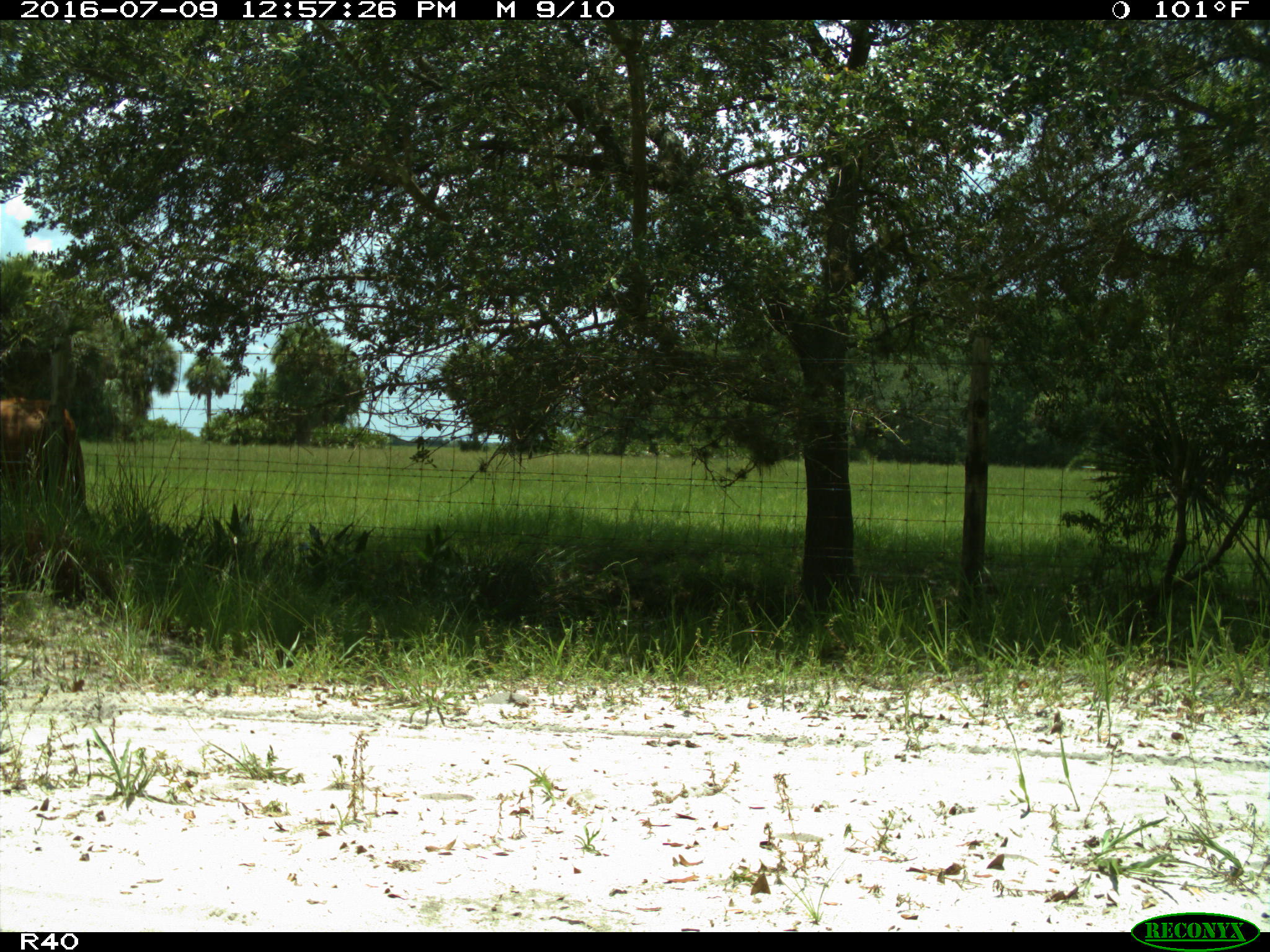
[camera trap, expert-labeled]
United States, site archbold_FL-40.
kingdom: Animalia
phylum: Chordata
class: Mammalia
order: Artiodactyla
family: Bovidae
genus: Bos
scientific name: Bos taurus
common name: domestic cow